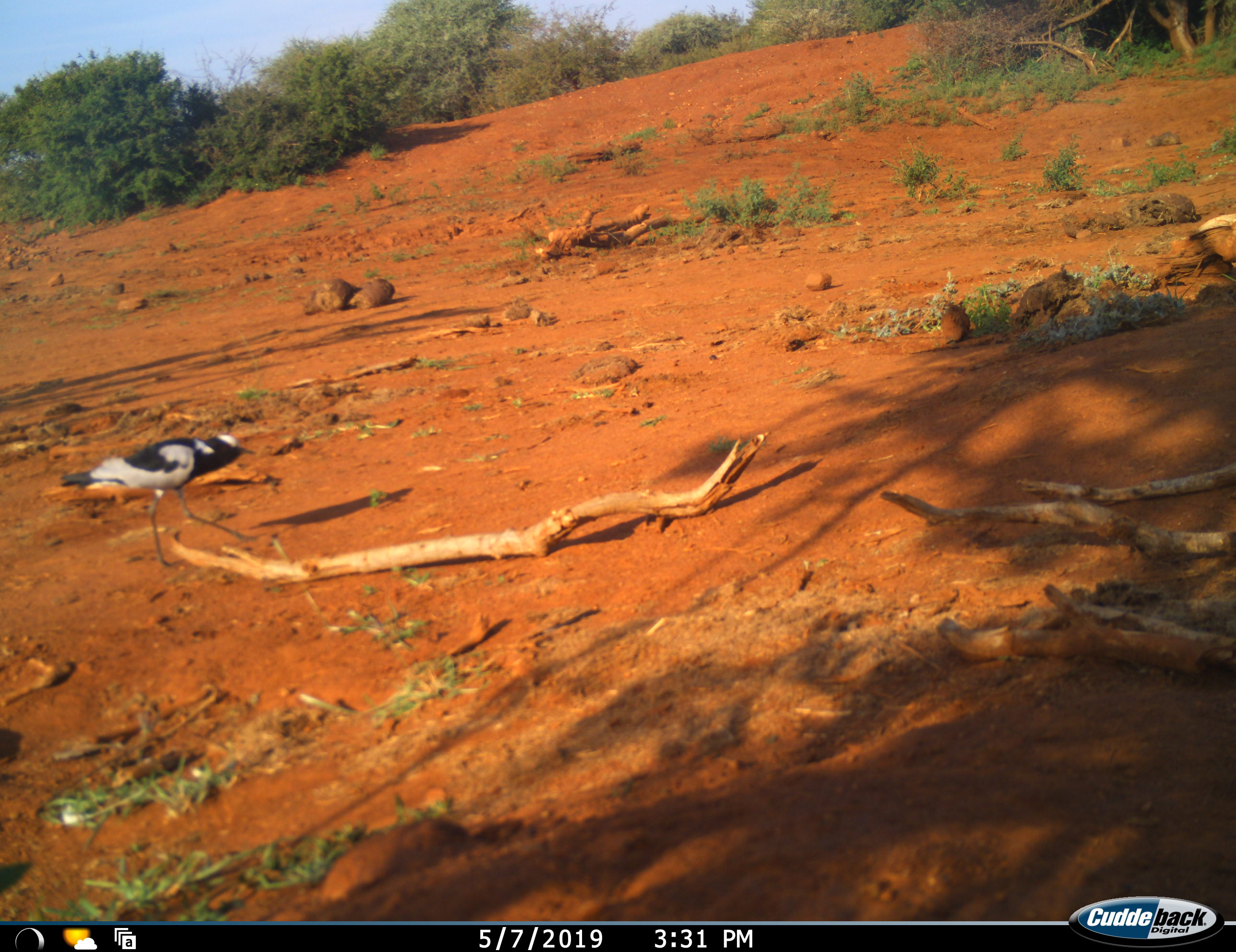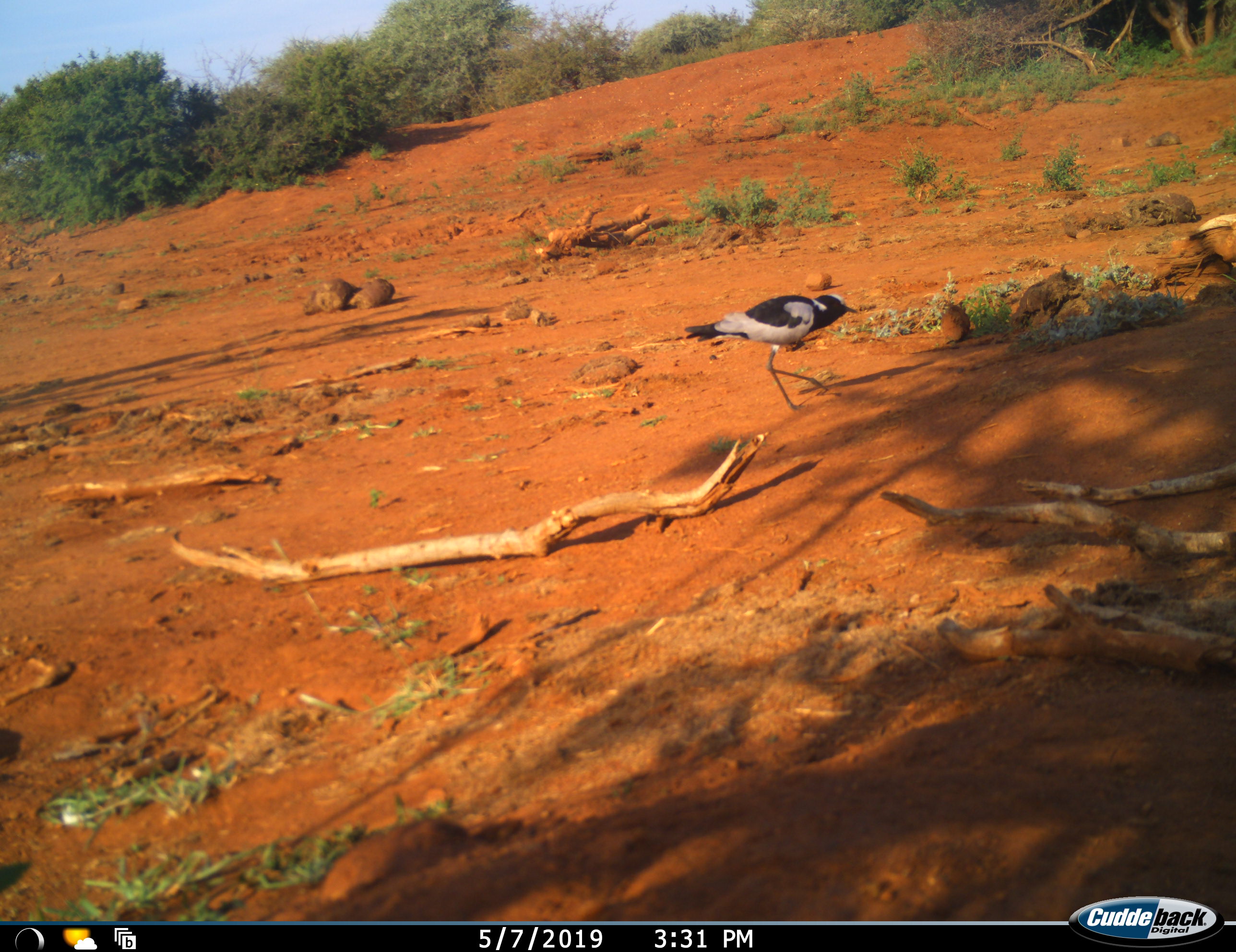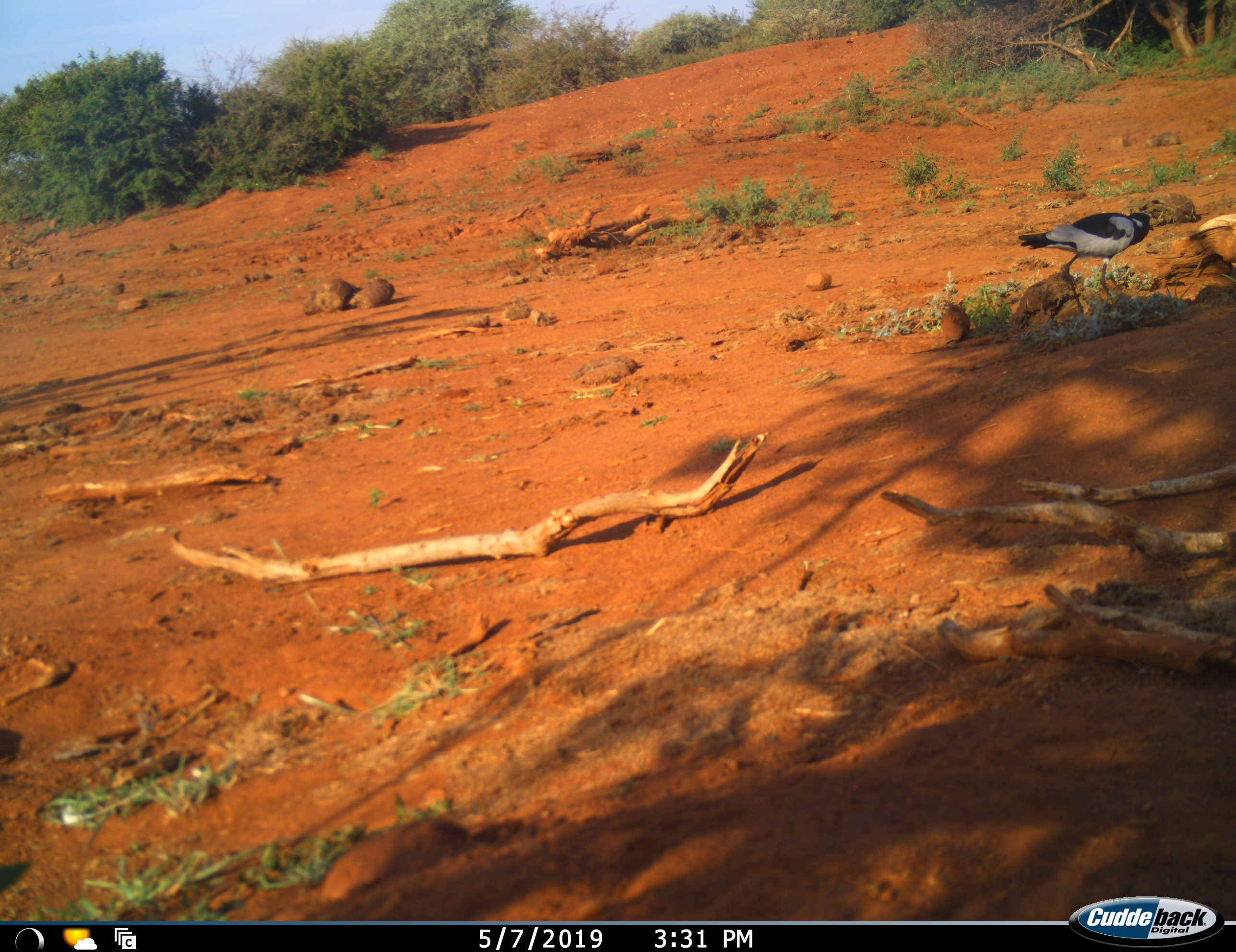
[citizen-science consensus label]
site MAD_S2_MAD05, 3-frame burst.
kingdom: Animalia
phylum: Chordata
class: Aves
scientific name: Aves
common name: bird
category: birdother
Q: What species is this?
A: Birdother (bird) (Aves).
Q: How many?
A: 1.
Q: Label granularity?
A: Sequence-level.